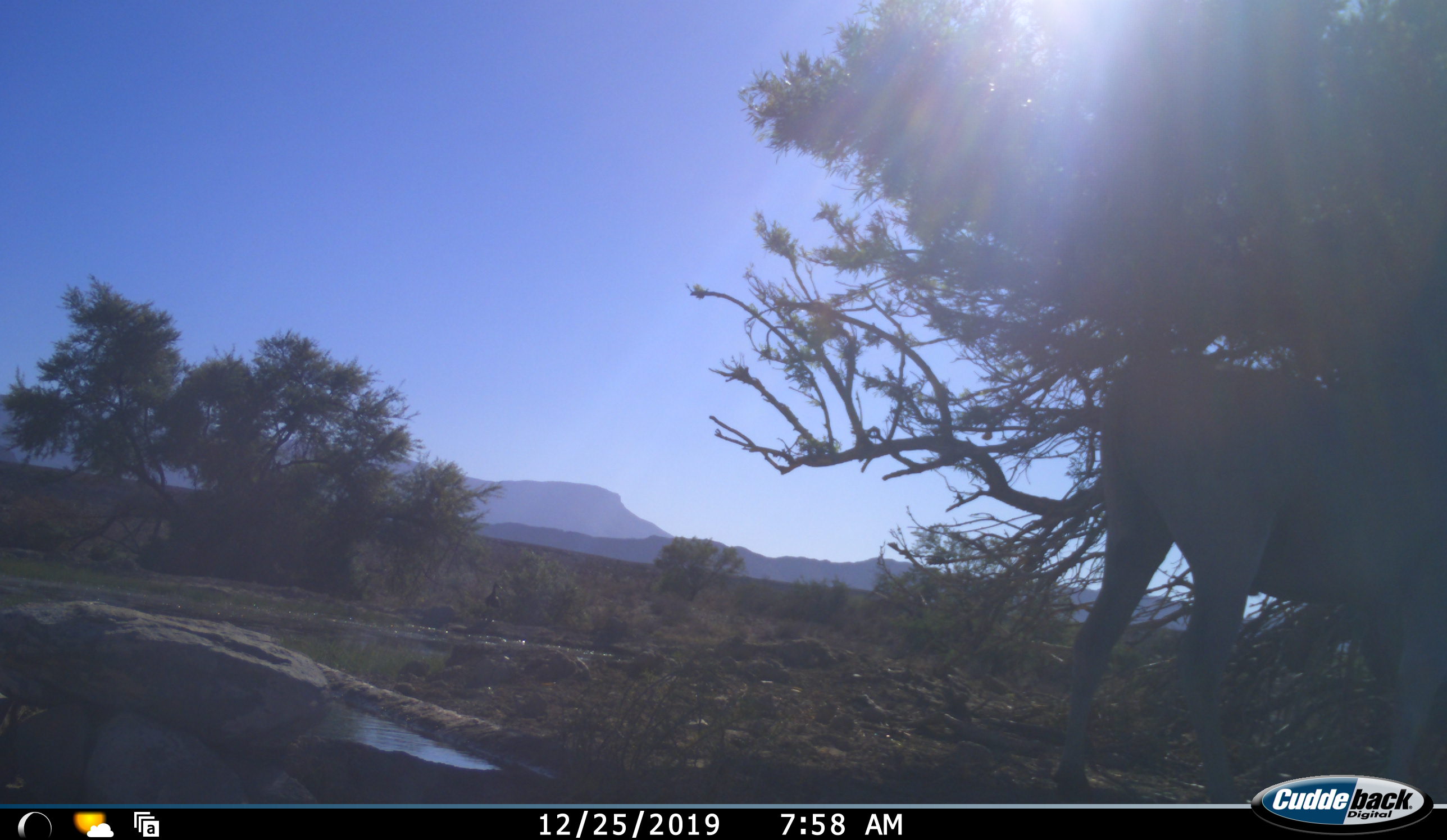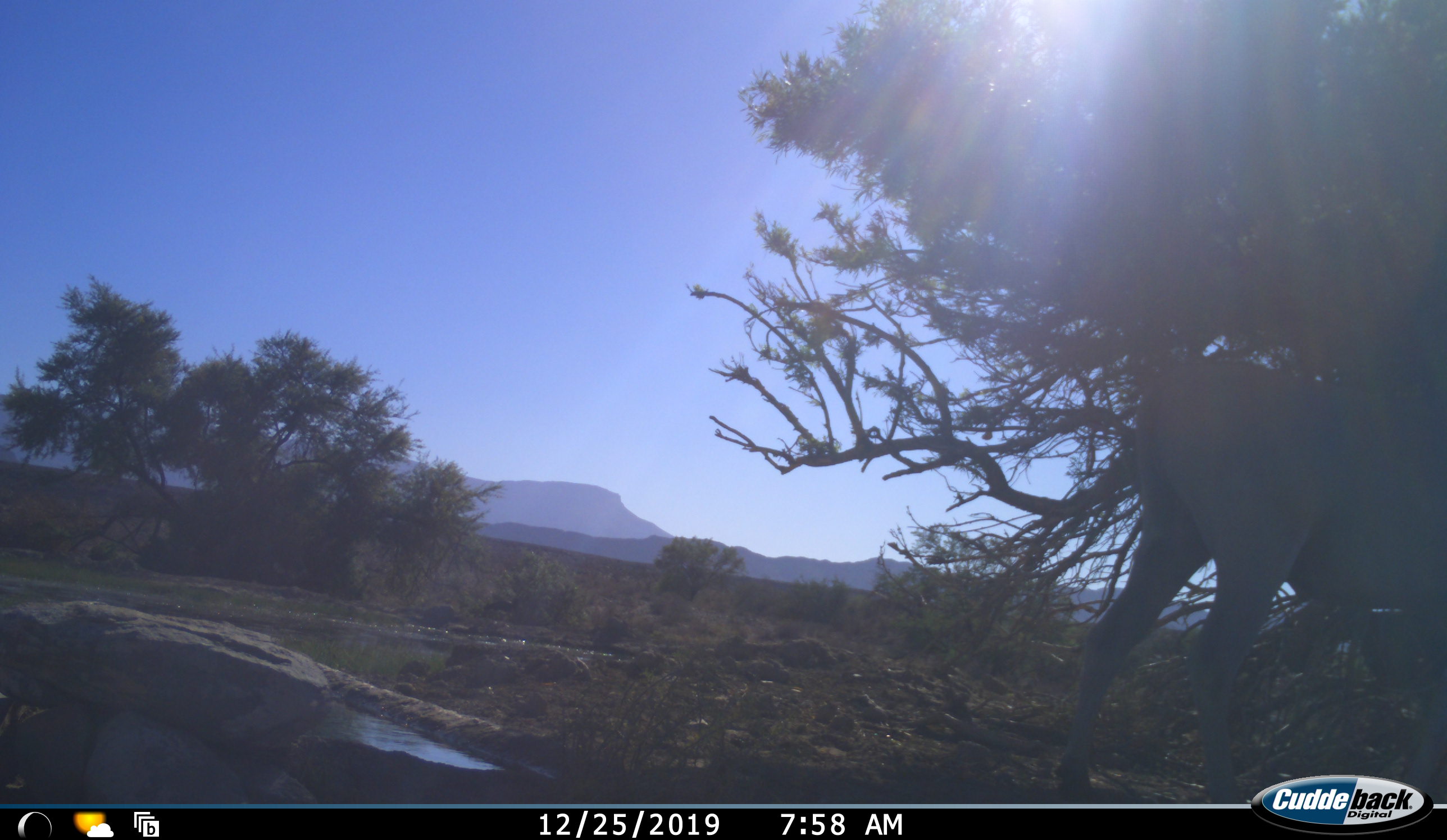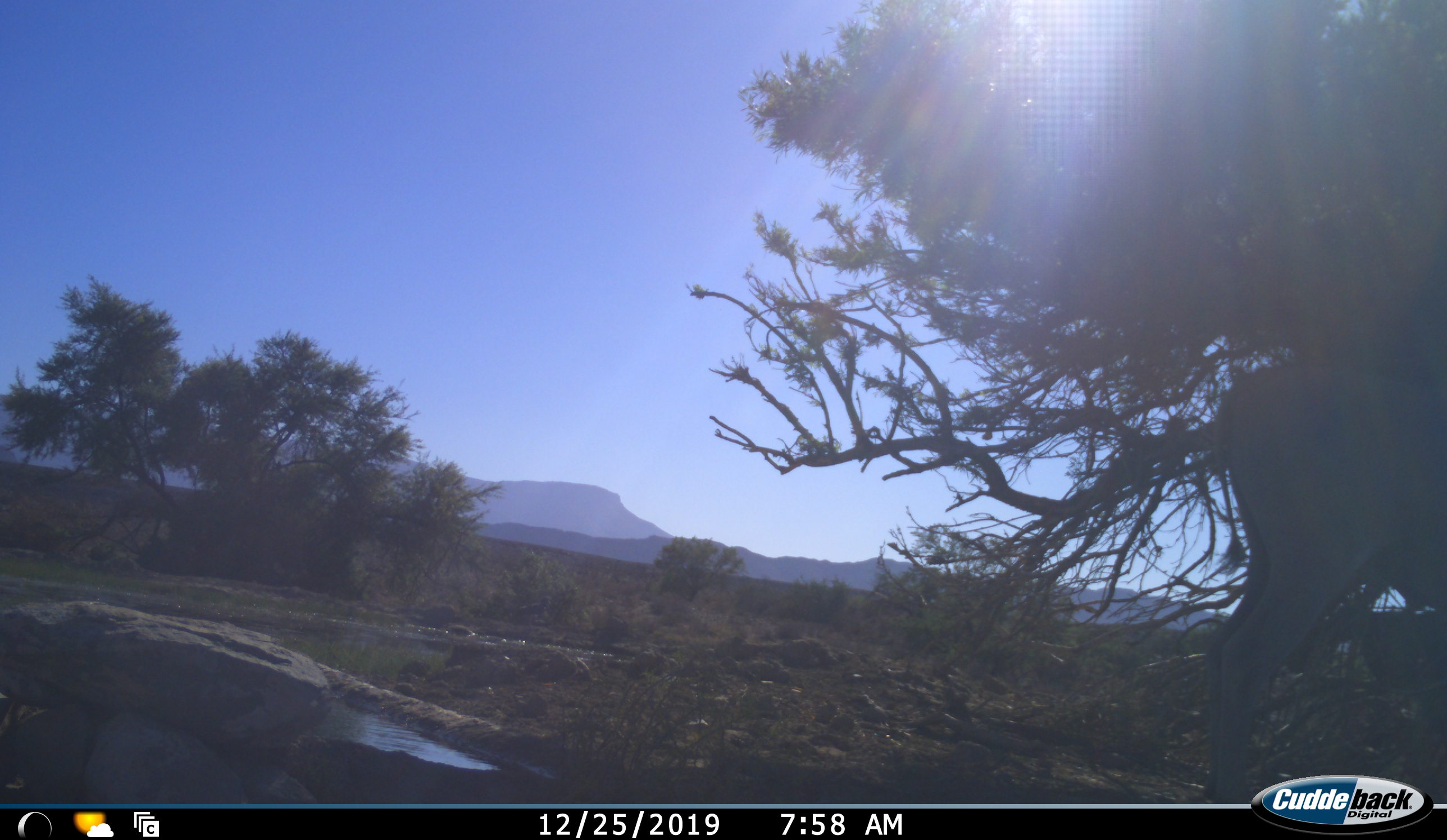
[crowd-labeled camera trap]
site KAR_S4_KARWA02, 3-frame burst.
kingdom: Animalia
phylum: Chordata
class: Mammalia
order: Artiodactyla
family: Bovidae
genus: Tragelaphus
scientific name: Tragelaphus oryx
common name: eland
Eland (Tragelaphus oryx), count 1. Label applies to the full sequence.